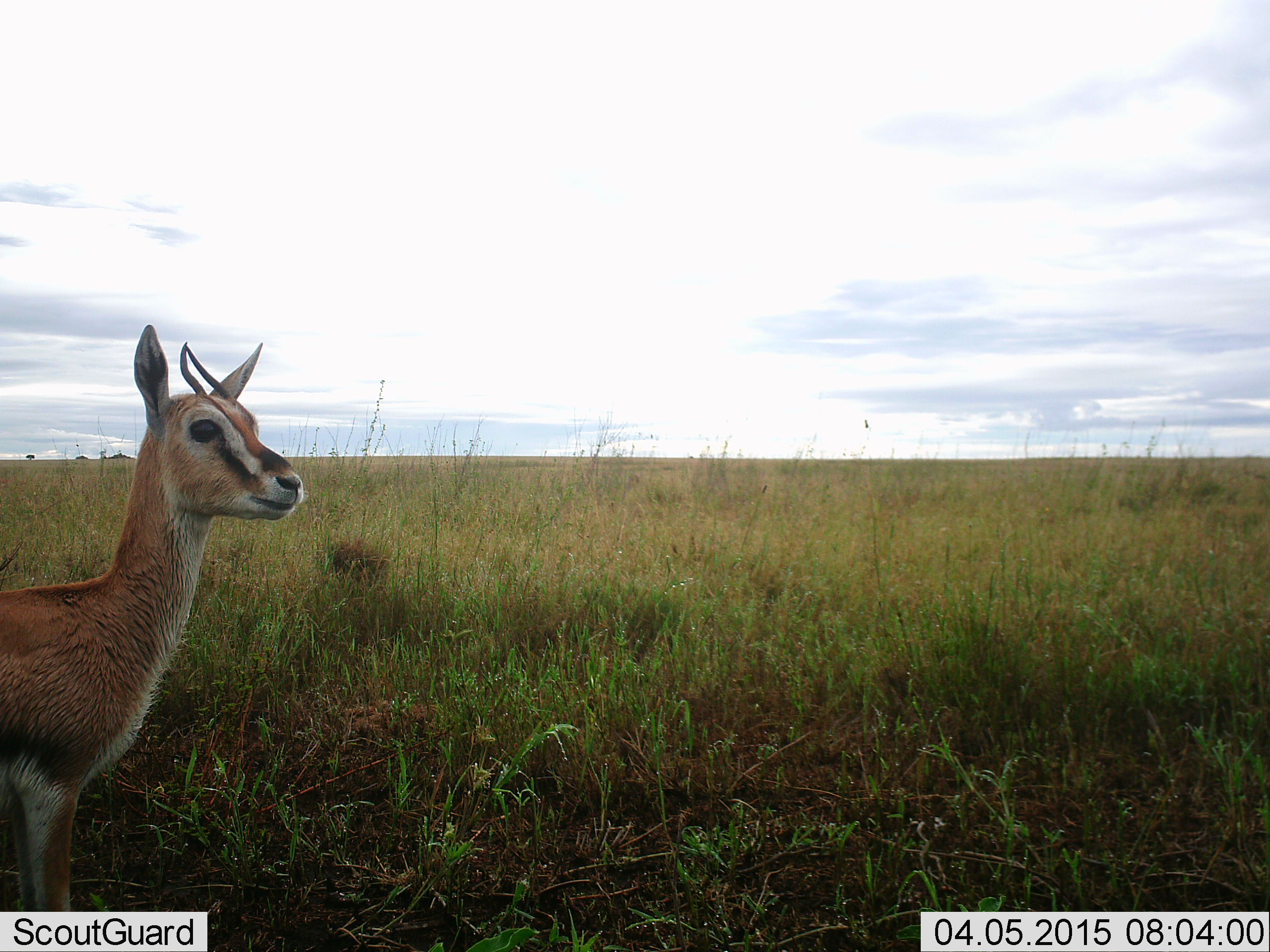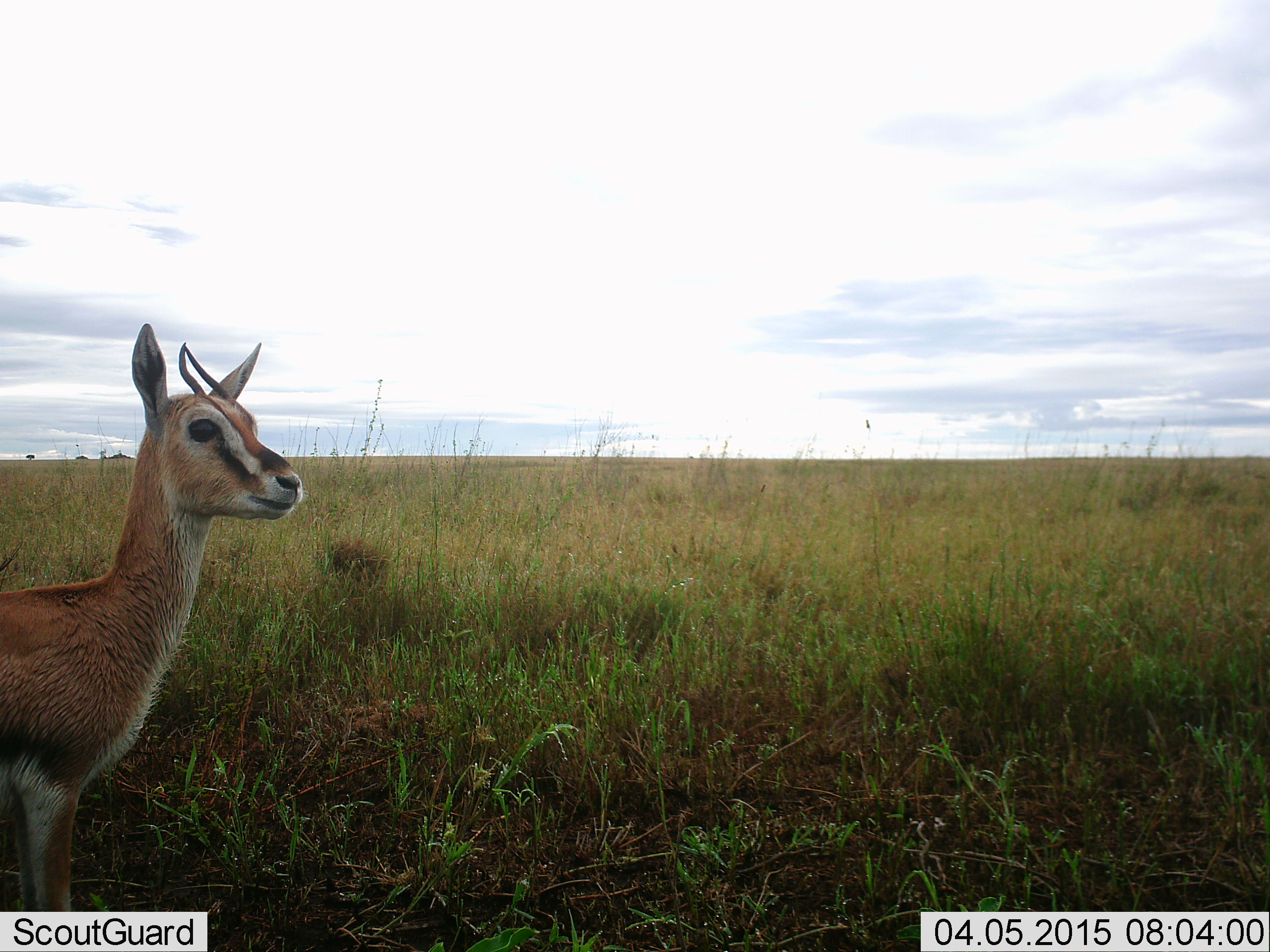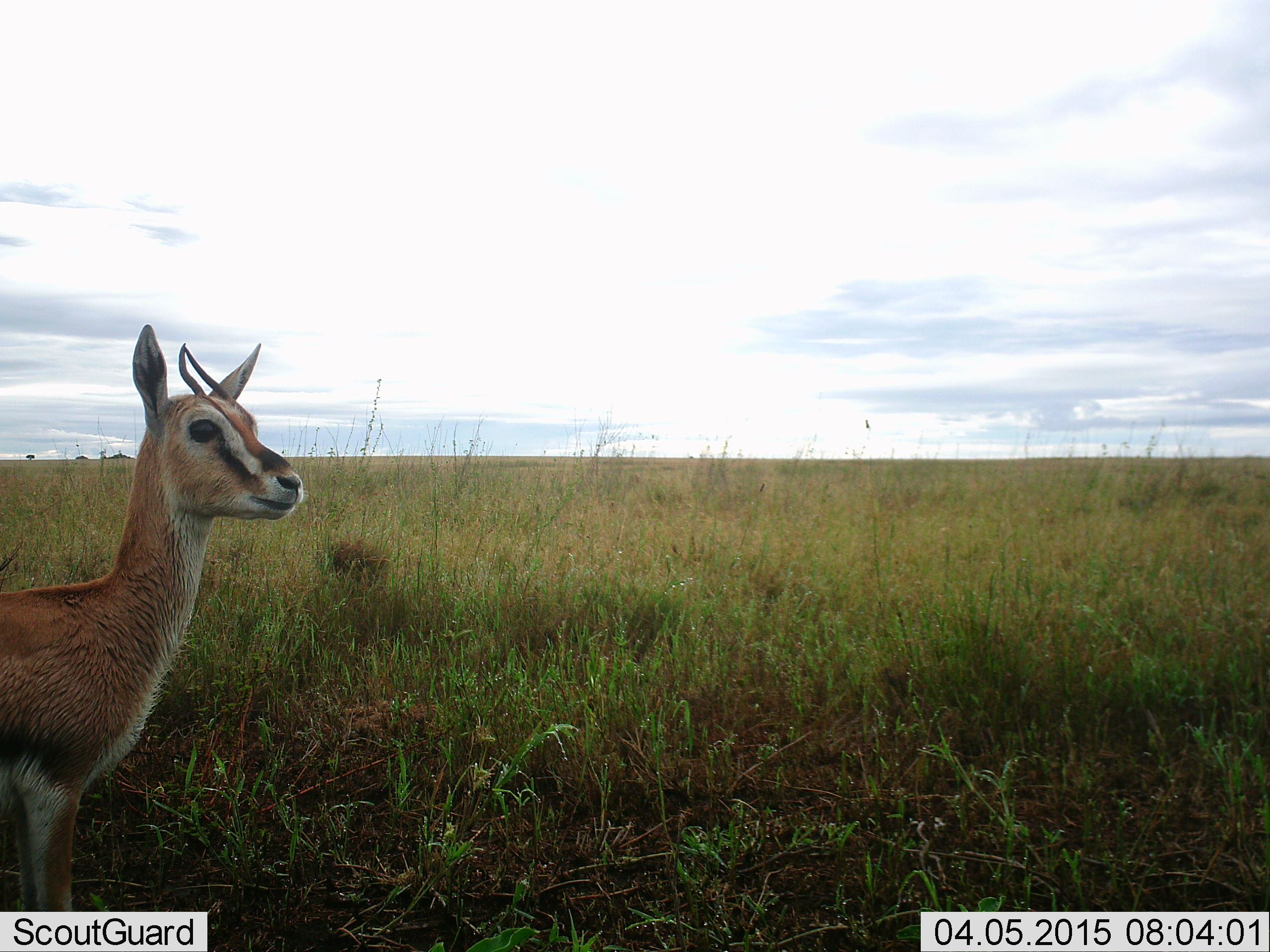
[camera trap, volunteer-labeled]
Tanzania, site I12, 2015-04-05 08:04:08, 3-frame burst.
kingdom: Animalia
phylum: Chordata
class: Mammalia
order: Artiodactyla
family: Bovidae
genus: Eudorcas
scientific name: Eudorcas thomsonii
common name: thomson's gazelle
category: gazellethomsons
Gazellethomsons (thomson's gazelle) (Eudorcas thomsonii), count 1. Behavior (volunteer vote fractions): standing 100%, resting 0%, moving 0%, interacting 0%. Young present (vote fraction): 0%. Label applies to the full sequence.